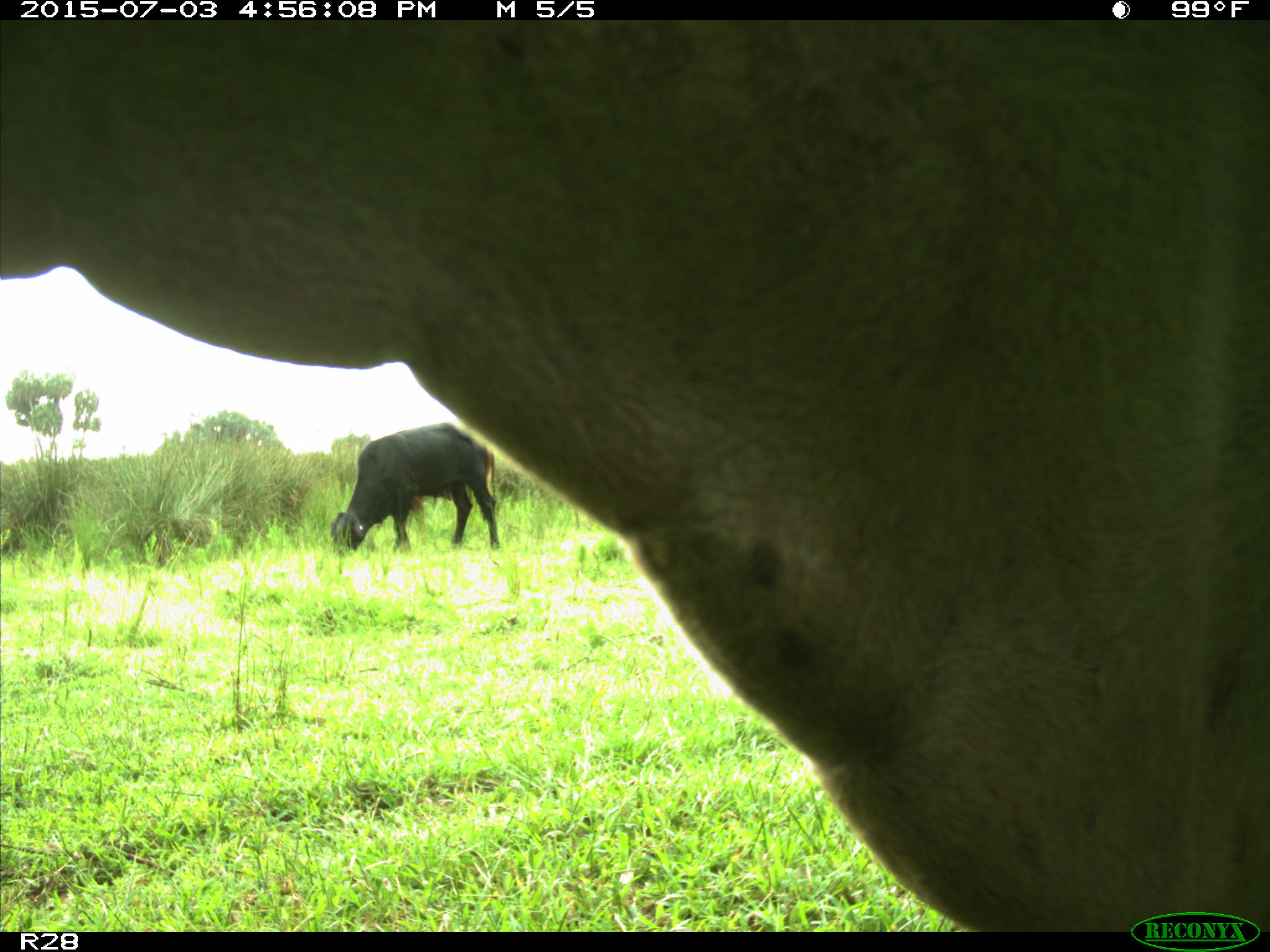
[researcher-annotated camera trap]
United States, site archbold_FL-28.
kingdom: Animalia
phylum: Chordata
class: Mammalia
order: Artiodactyla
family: Bovidae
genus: Bos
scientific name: Bos taurus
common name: domestic cow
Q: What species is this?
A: Bos taurus (domestic cow).